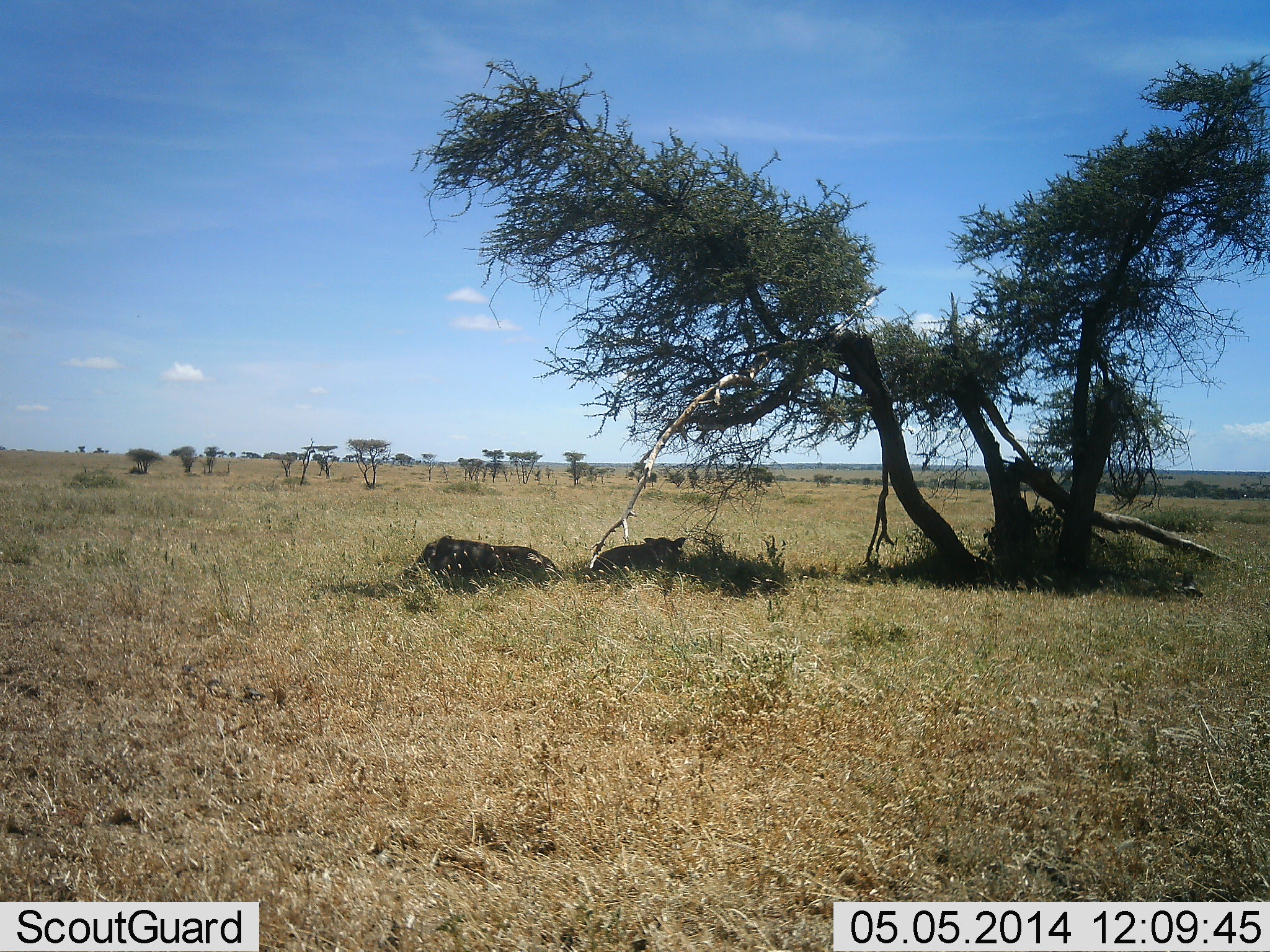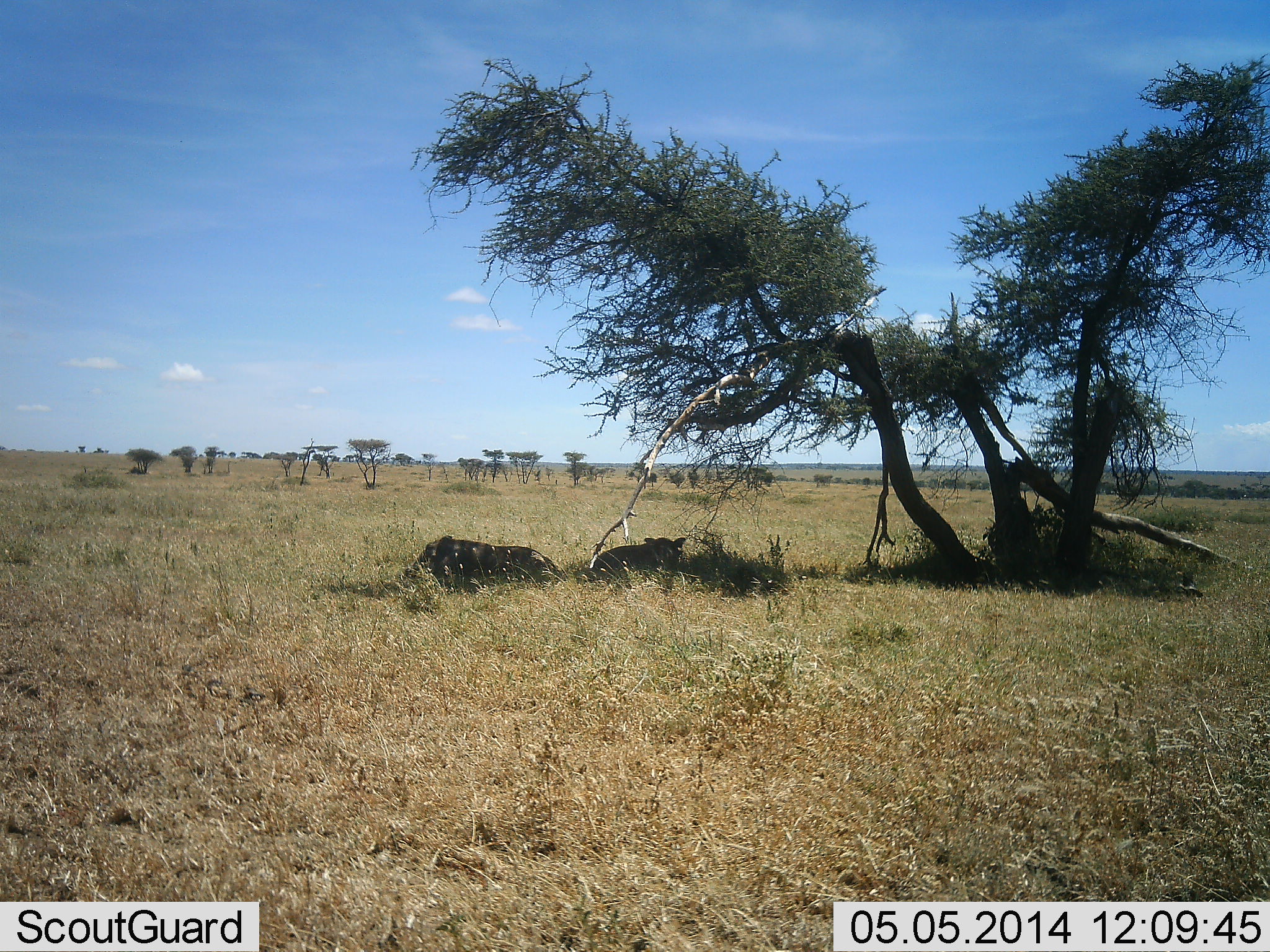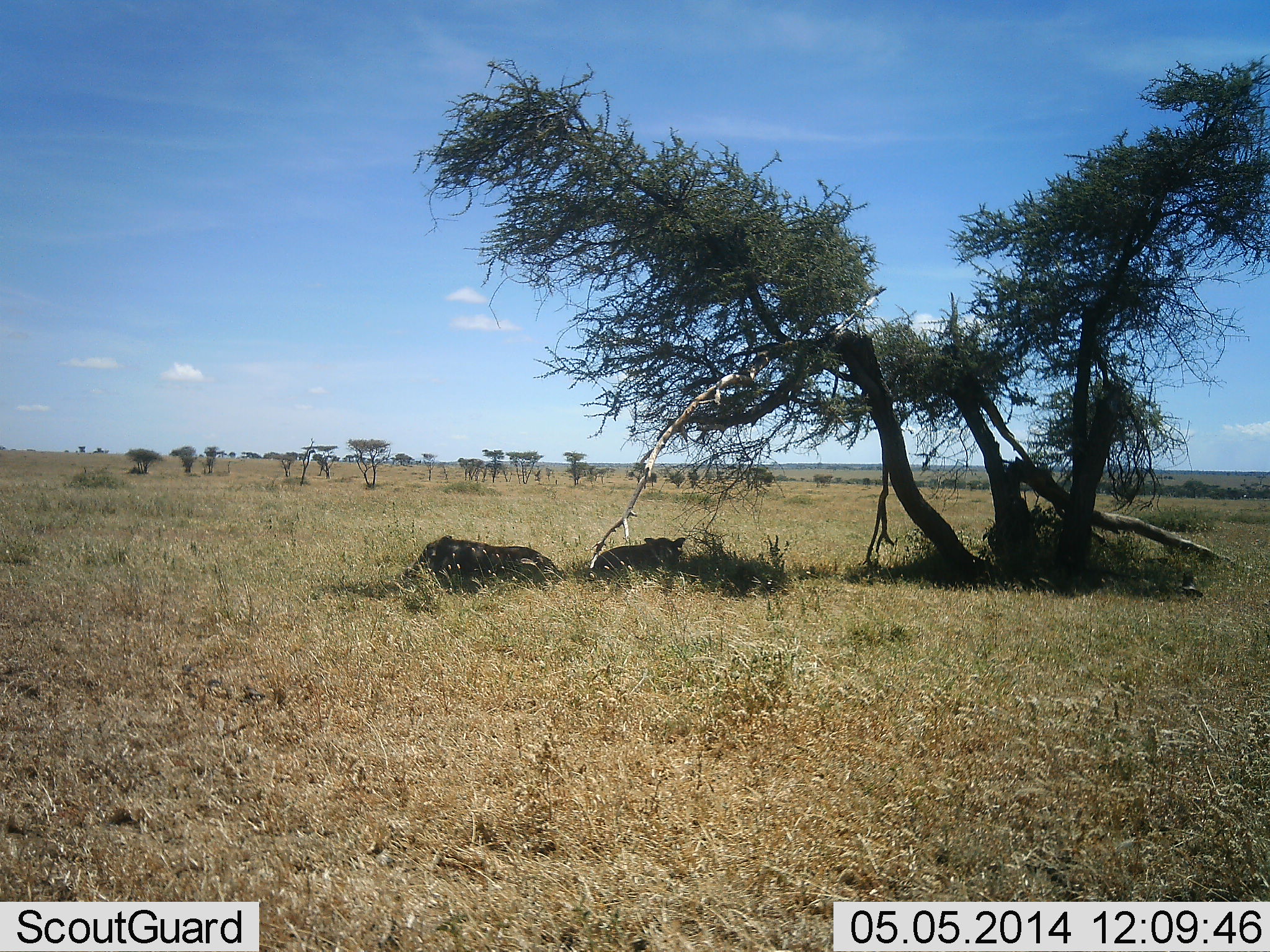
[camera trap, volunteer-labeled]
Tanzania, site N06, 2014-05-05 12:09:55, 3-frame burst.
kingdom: Animalia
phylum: Chordata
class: Mammalia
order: Artiodactyla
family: Suidae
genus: Phacochoerus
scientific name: Phacochoerus africanus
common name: warthog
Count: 2.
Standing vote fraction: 0%.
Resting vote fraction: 100%.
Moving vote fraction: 0%.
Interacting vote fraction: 0%.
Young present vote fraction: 0%.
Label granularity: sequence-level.